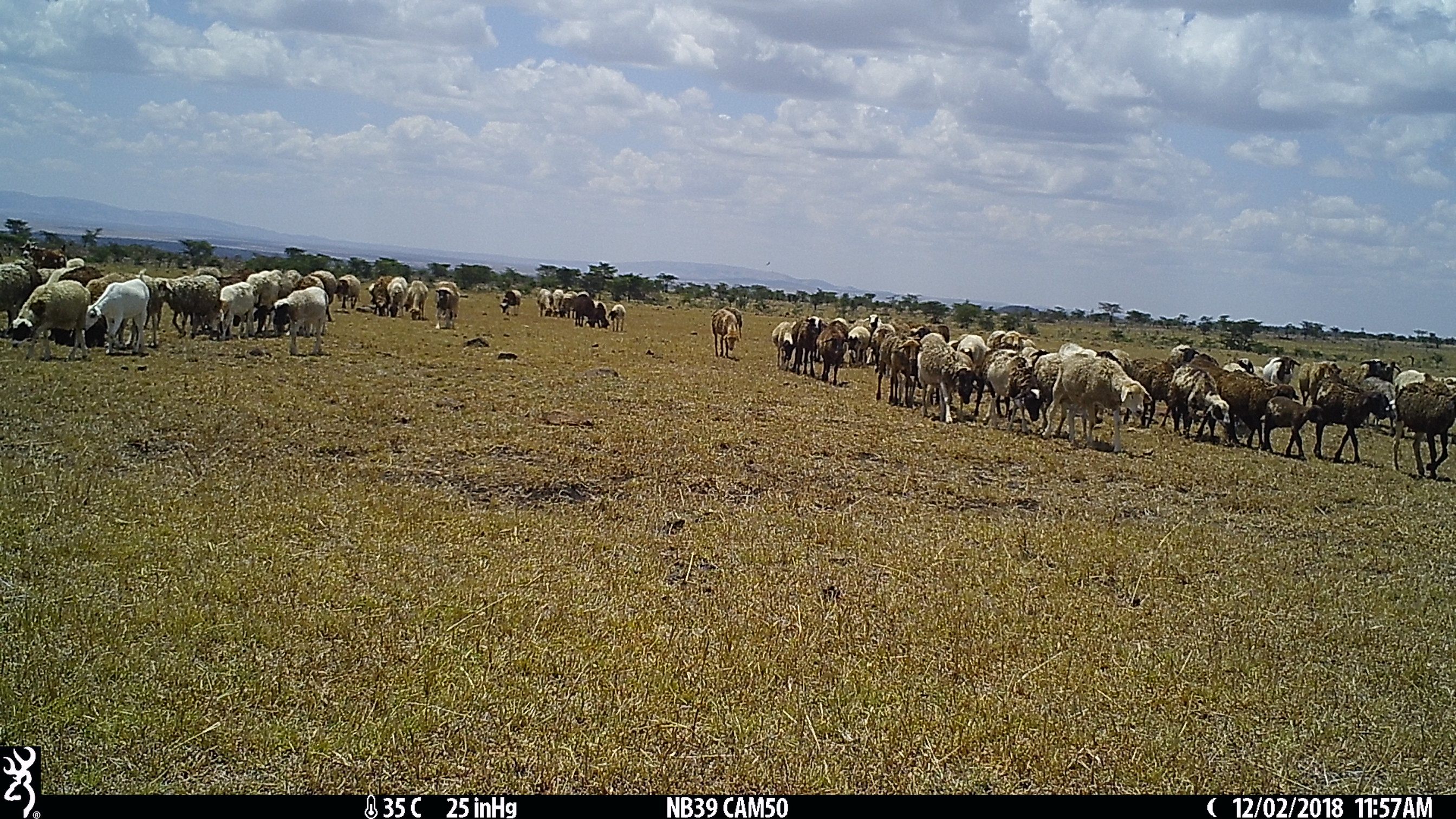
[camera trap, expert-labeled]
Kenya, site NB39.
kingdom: Animalia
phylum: Chordata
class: Mammalia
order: Artiodactyla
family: Bovidae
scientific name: Bovidae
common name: sheep or goat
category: shoat